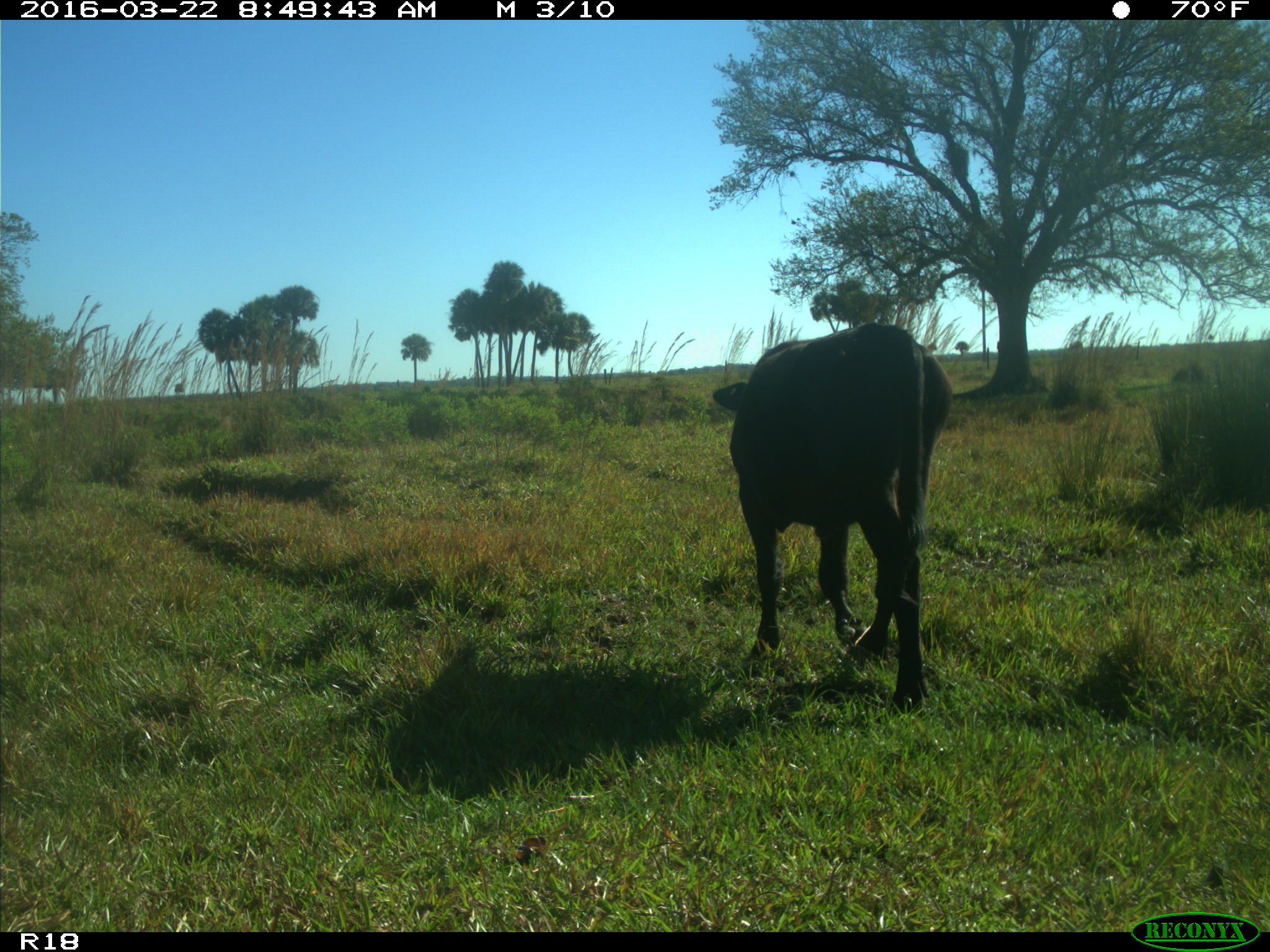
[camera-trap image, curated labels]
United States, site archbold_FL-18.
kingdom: Animalia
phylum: Chordata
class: Mammalia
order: Artiodactyla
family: Bovidae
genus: Bos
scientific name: Bos taurus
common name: domestic cow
Bos taurus (domestic cow).